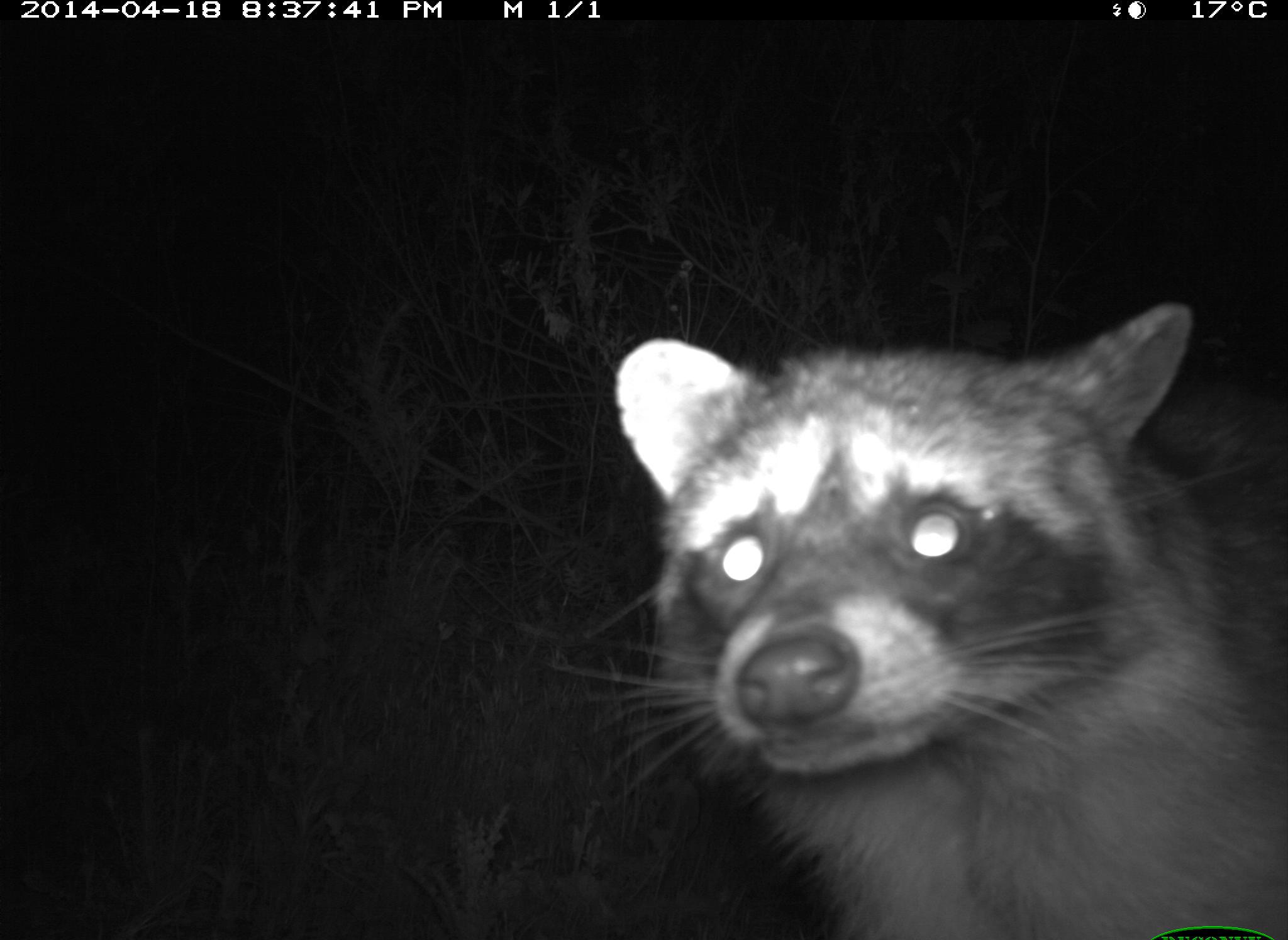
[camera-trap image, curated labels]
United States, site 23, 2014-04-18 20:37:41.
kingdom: Animalia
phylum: Chordata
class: Mammalia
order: Carnivora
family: Procyonidae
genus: Procyon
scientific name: Procyon lotor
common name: raccoon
Raccoon (Procyon lotor).